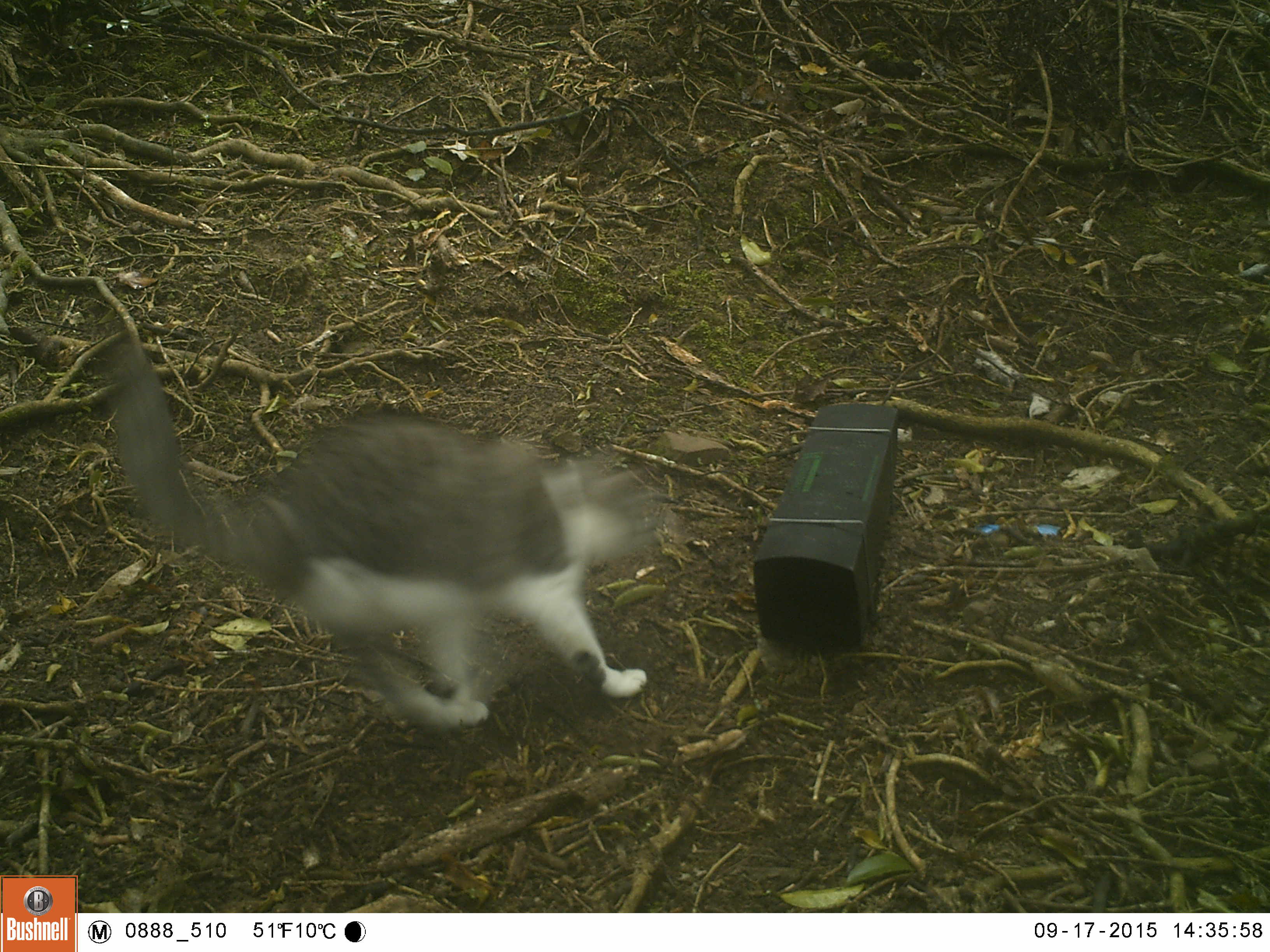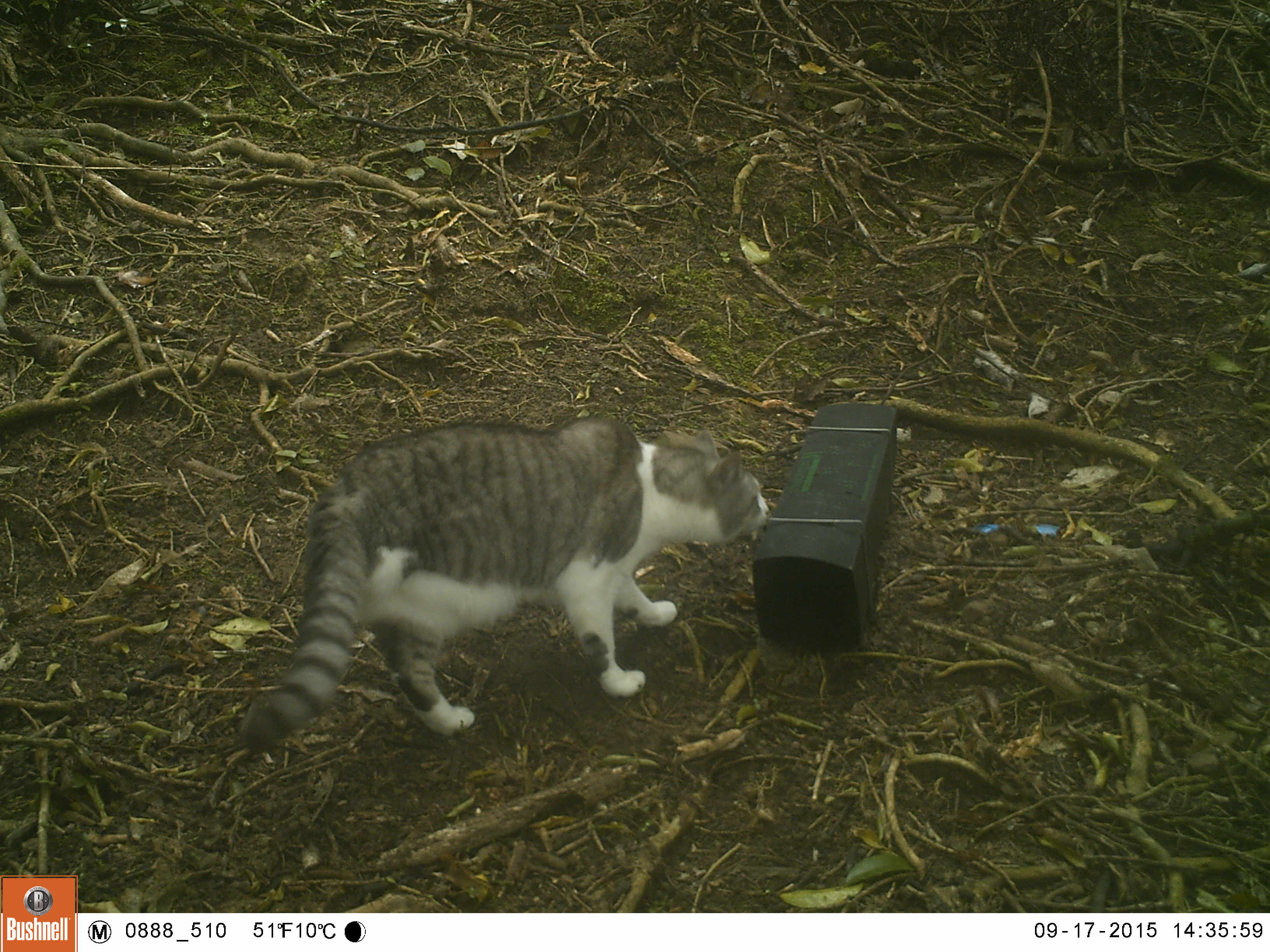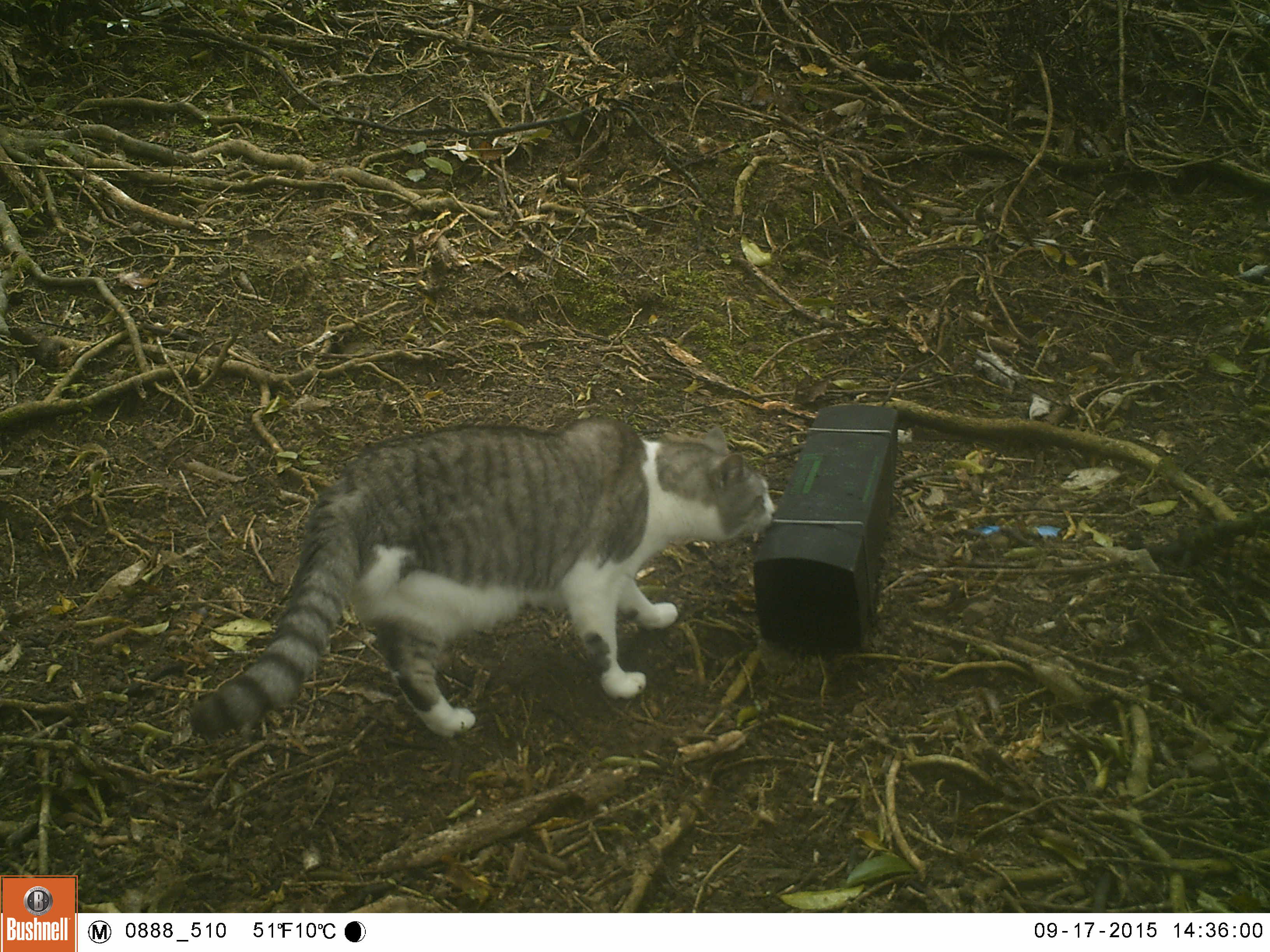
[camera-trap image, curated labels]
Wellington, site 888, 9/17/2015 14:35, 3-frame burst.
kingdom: Animalia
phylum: Chordata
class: Mammalia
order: Carnivora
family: Felidae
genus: Felis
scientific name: Felis catus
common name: cat